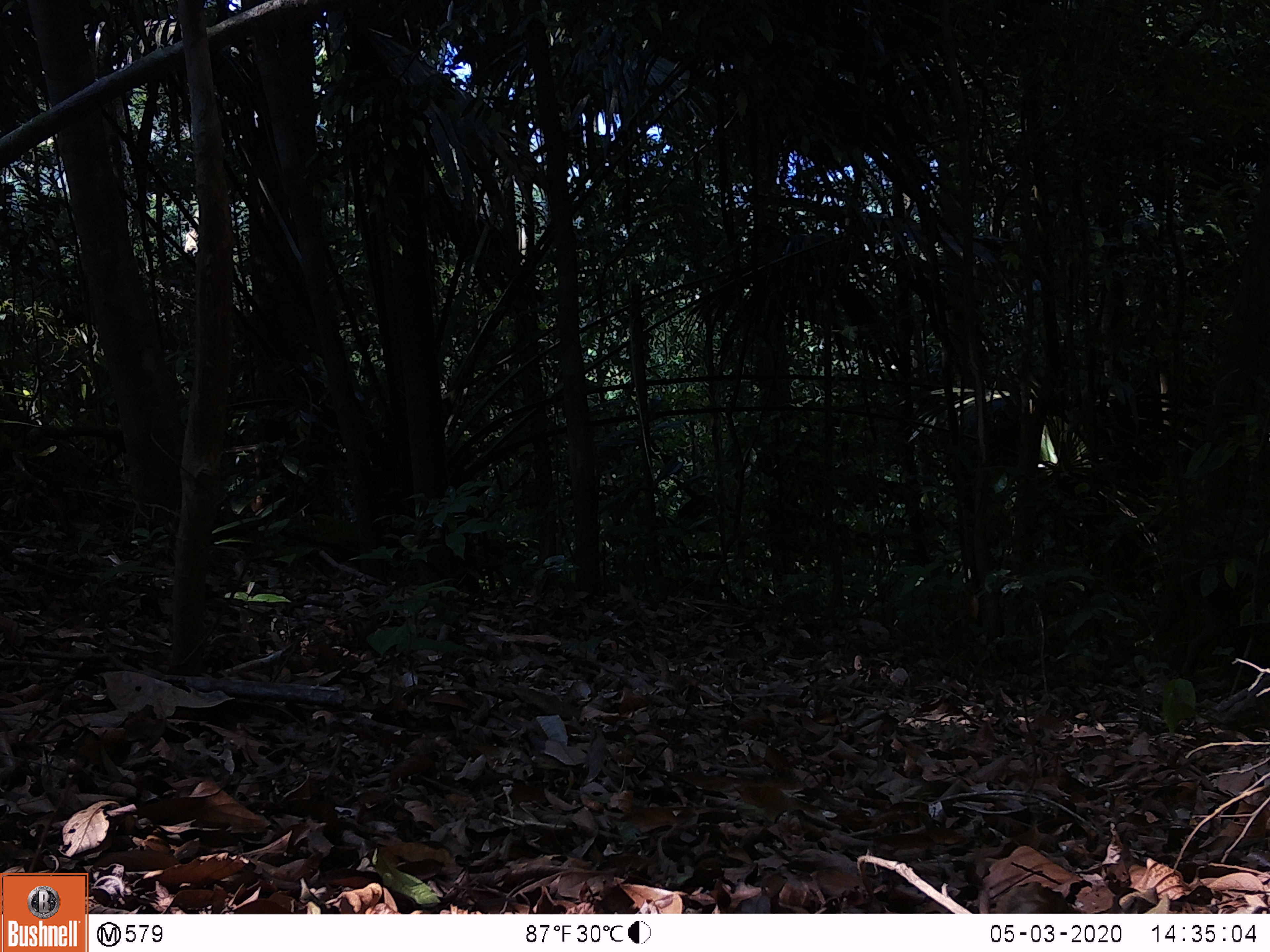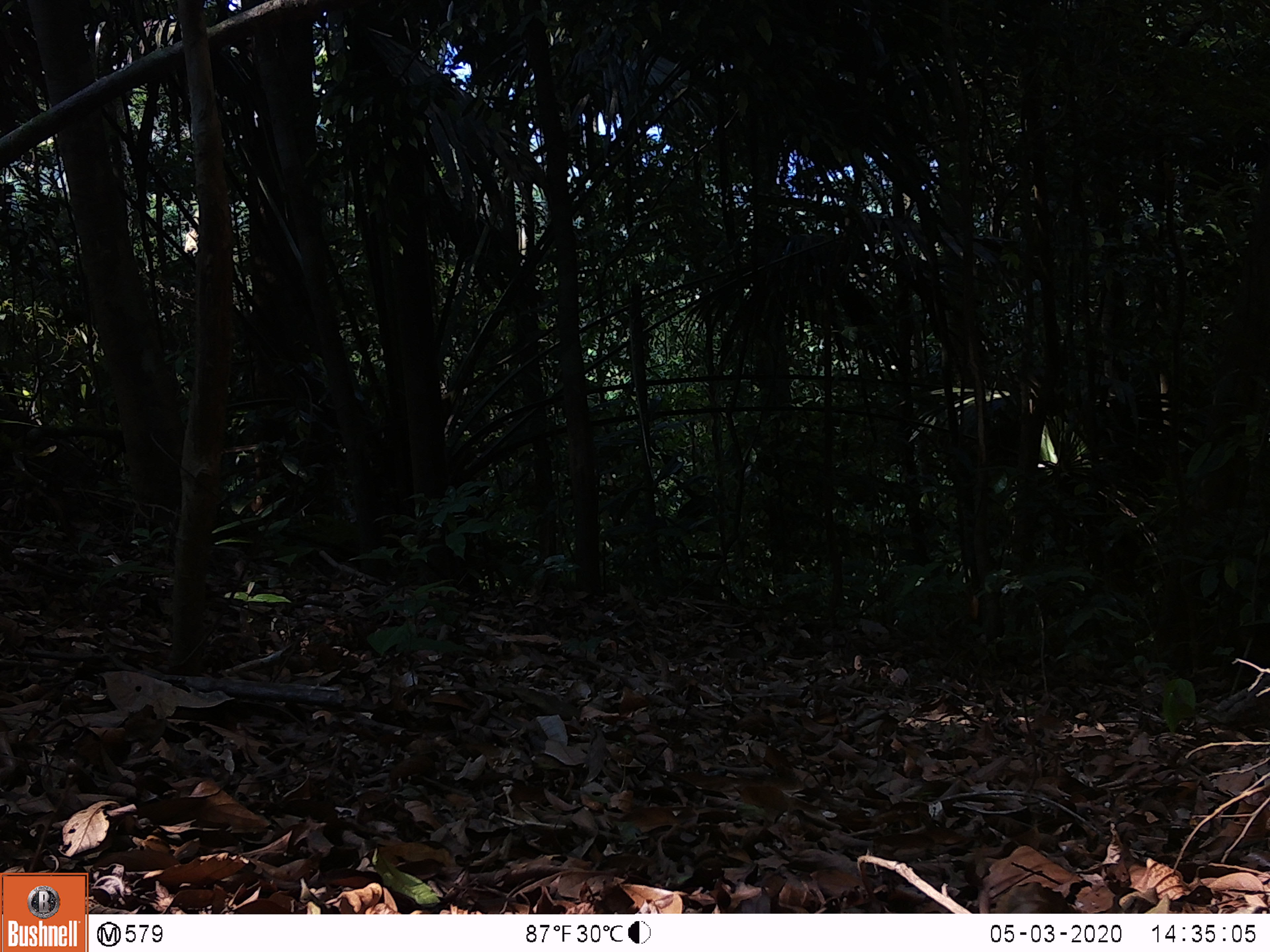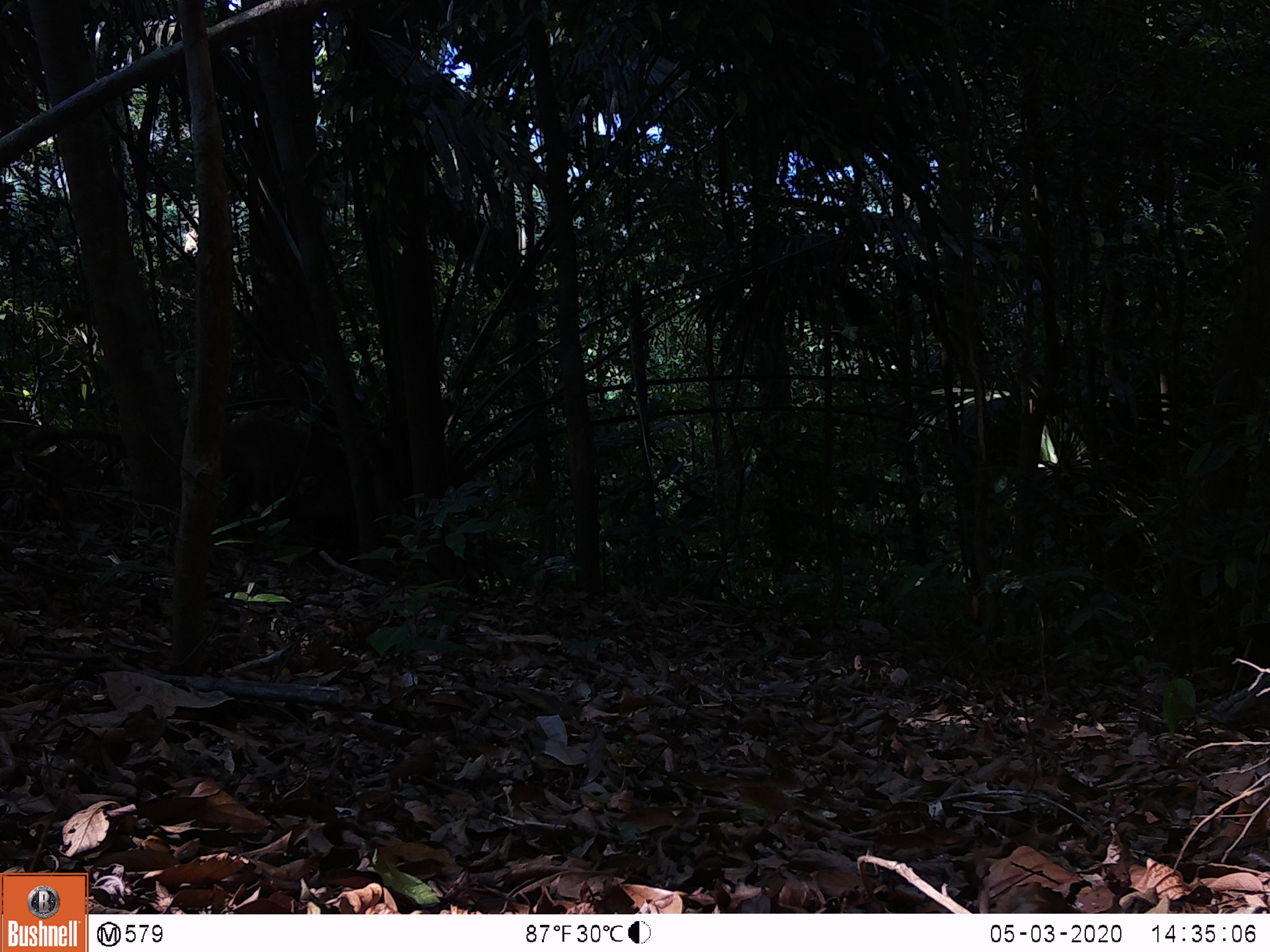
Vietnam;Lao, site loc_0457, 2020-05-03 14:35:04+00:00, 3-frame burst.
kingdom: Animalia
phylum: Chordata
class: Mammalia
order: Artiodactyla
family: Suidae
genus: Sus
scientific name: Sus scrofa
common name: eurasian wild pig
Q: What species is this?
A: Eurasian wild pig (Sus scrofa).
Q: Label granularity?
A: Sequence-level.